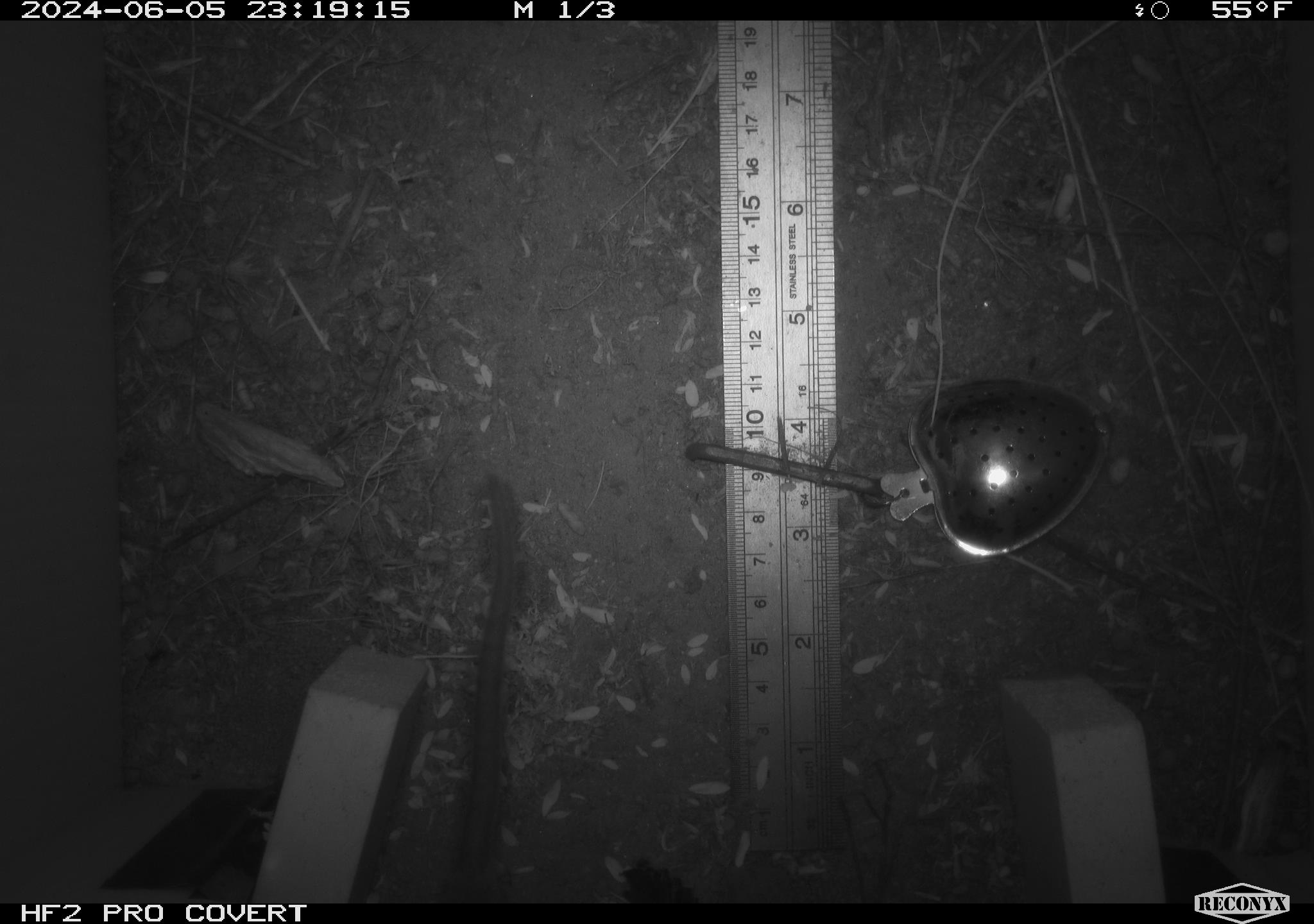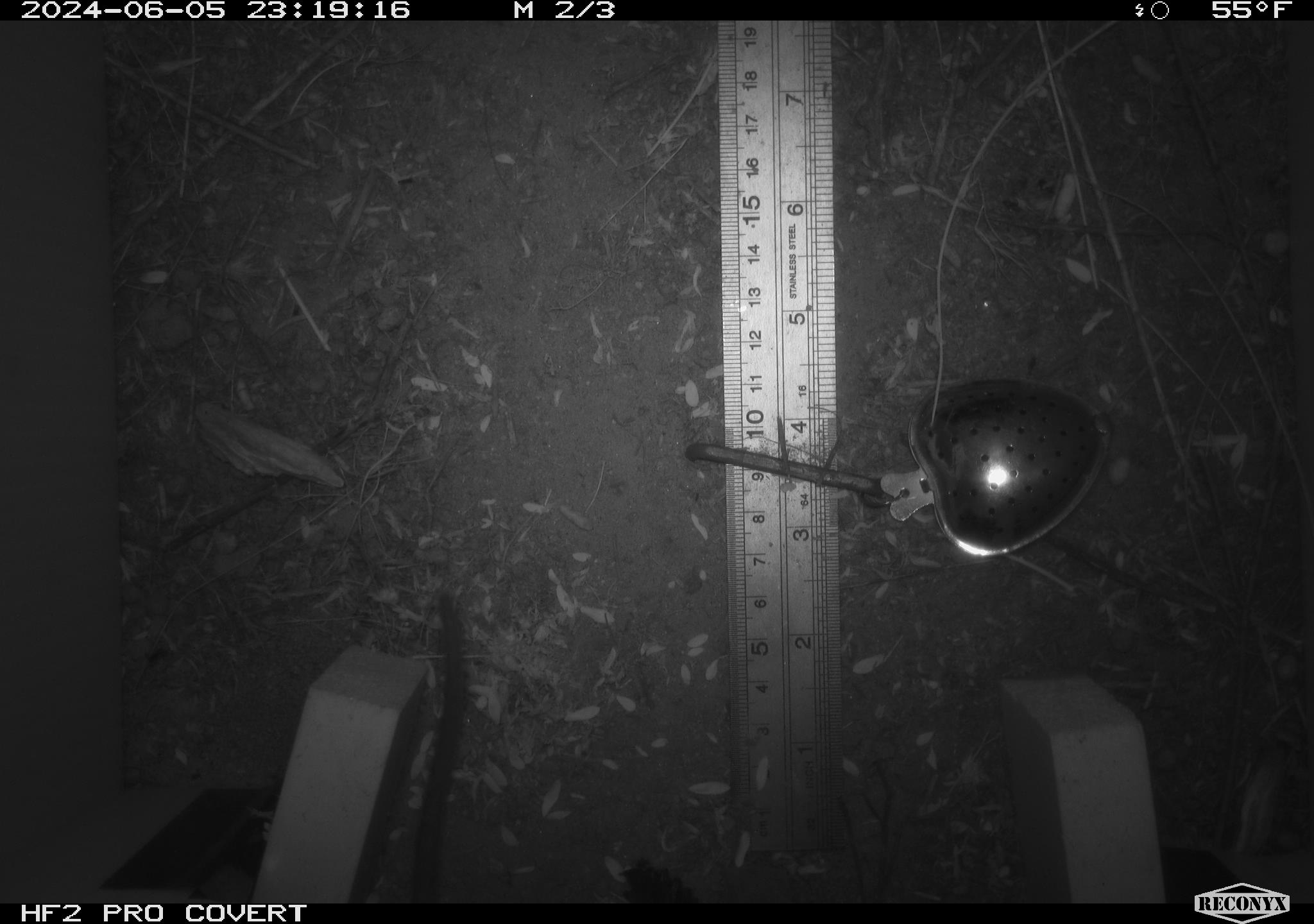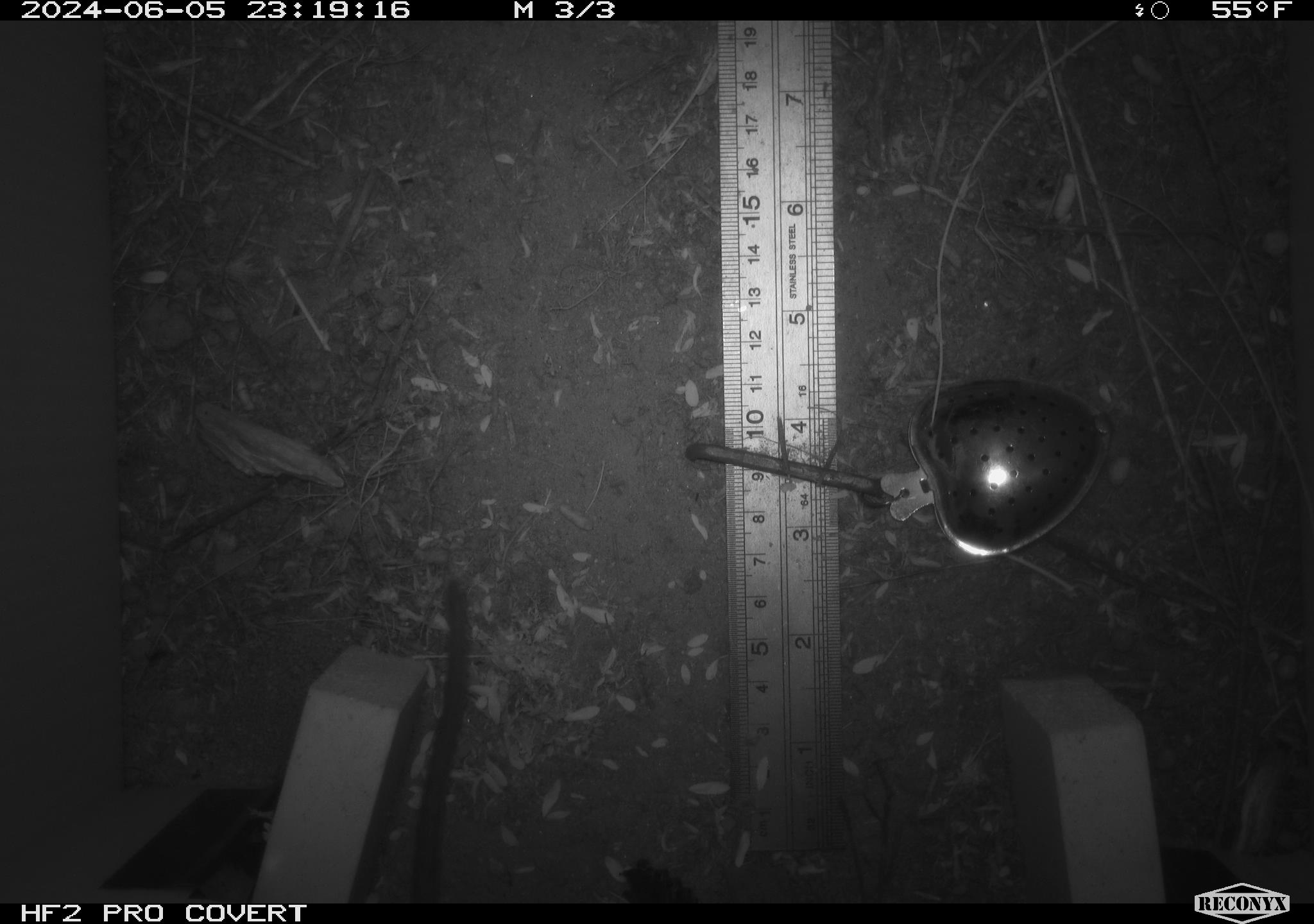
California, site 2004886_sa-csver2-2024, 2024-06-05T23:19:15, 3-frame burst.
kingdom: Animalia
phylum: Chordata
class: Mammalia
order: Rodentia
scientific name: Rodentia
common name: rodent